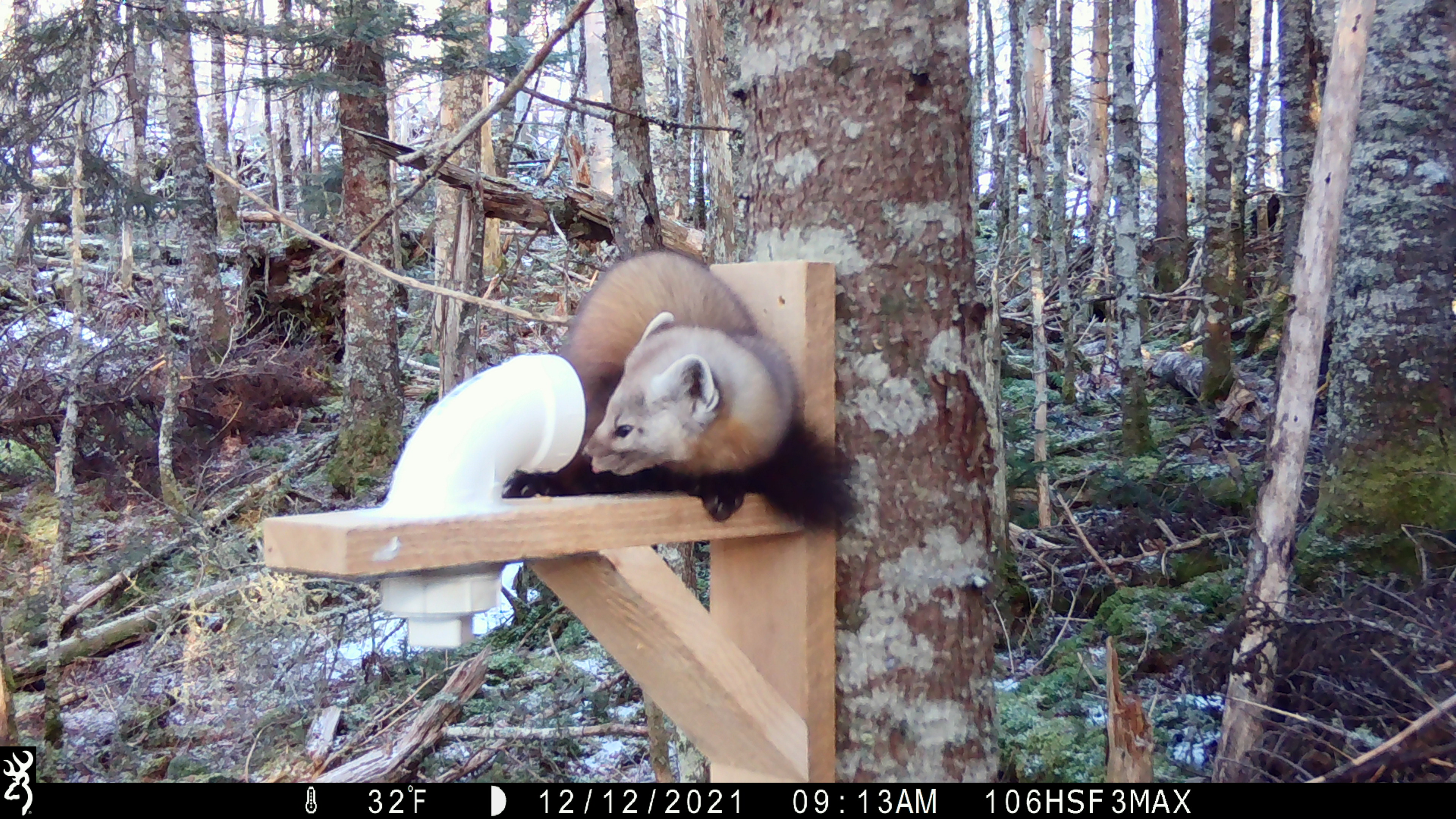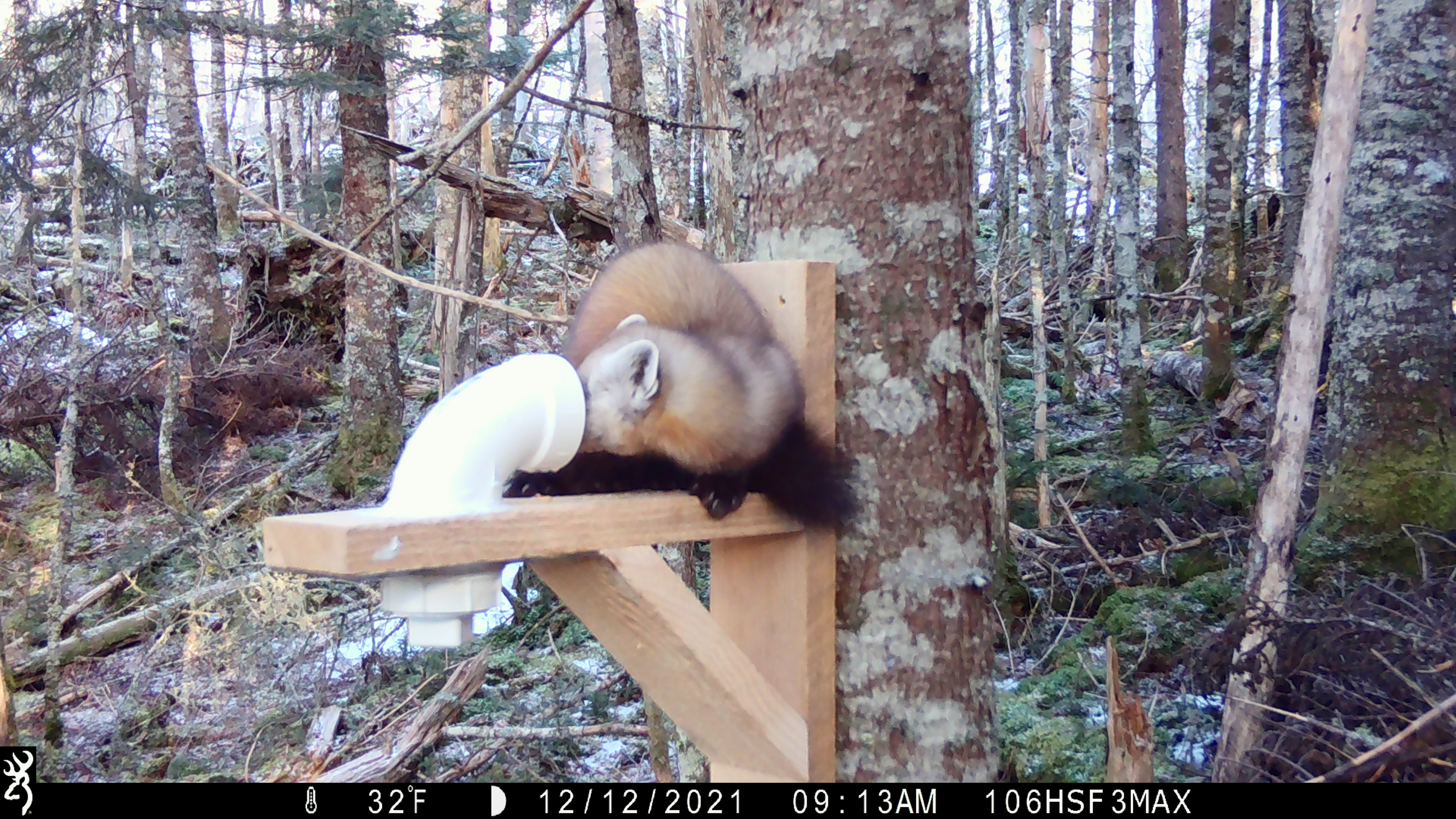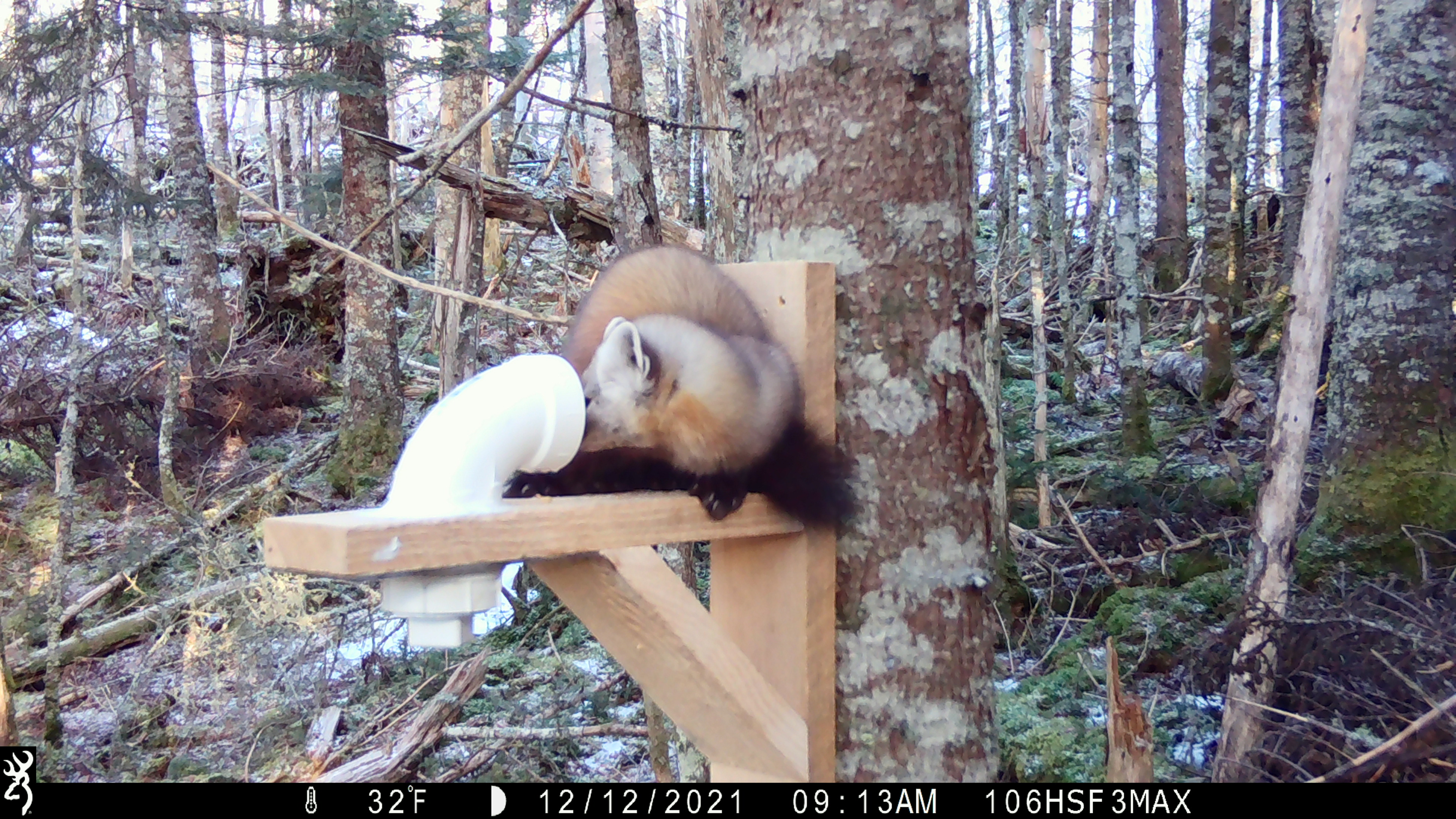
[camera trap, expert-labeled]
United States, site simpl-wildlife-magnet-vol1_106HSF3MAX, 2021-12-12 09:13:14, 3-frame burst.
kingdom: Animalia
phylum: Chordata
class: Mammalia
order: Carnivora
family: Mustelidae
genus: Martes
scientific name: Martes americana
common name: american marten